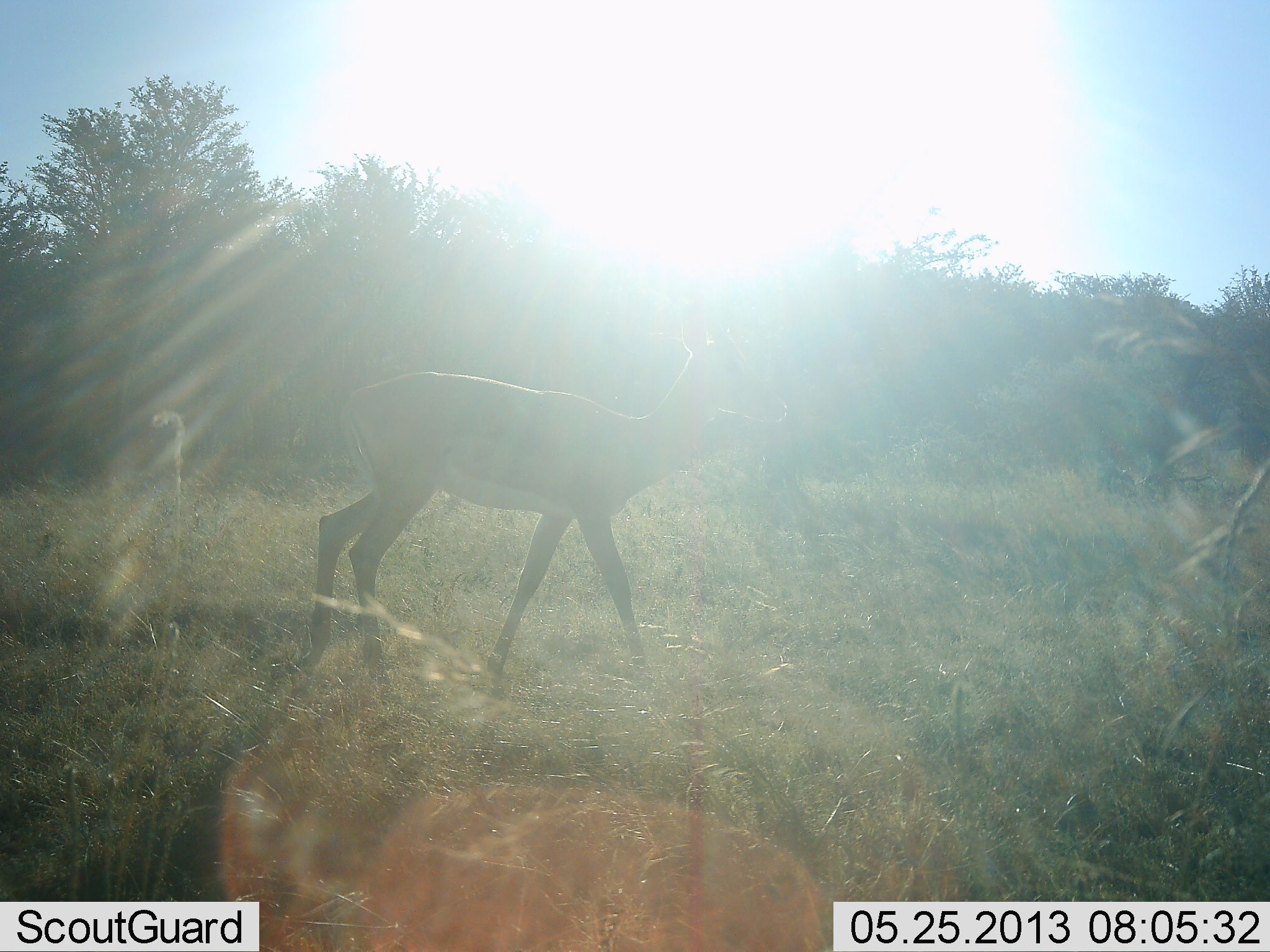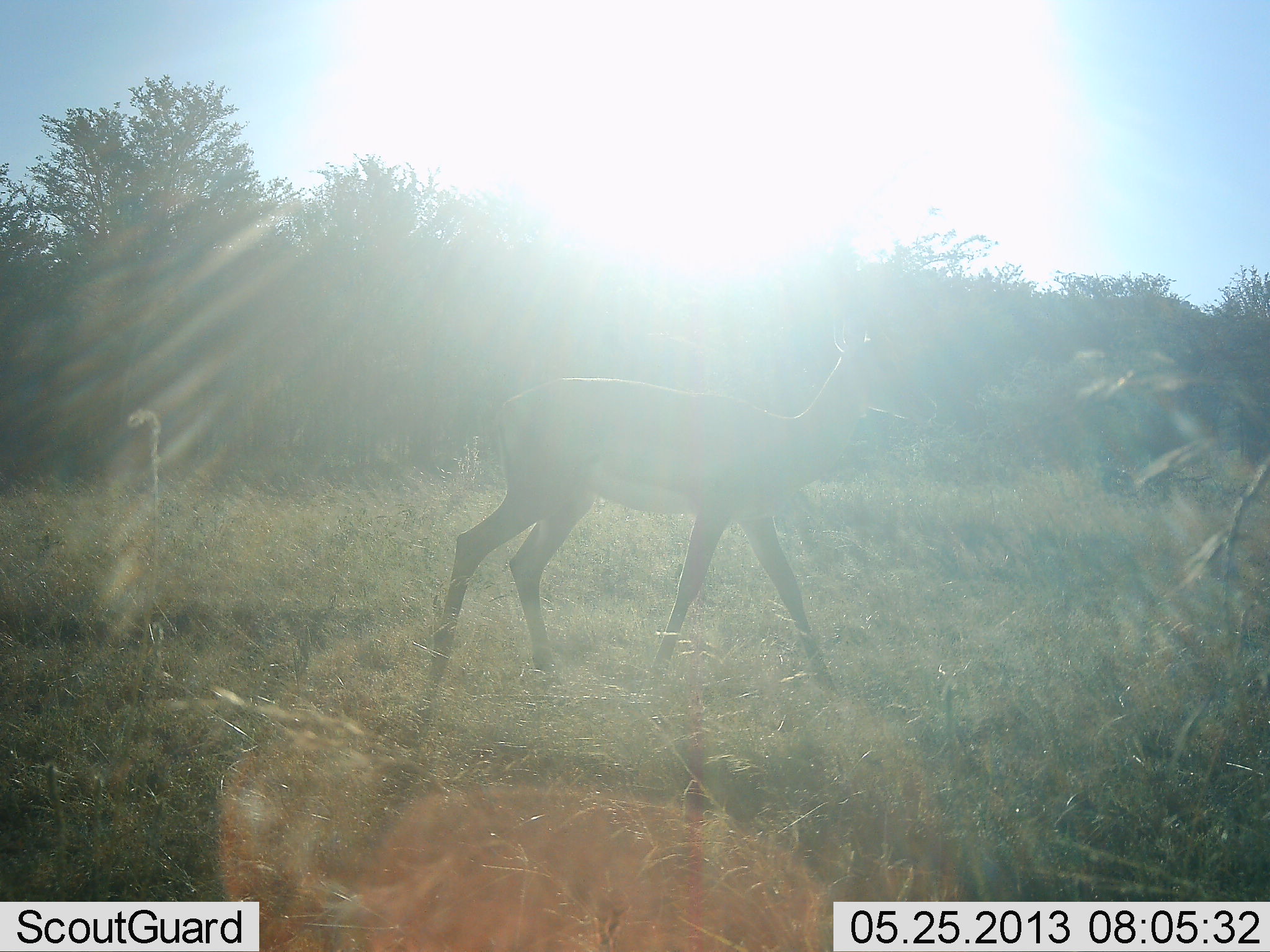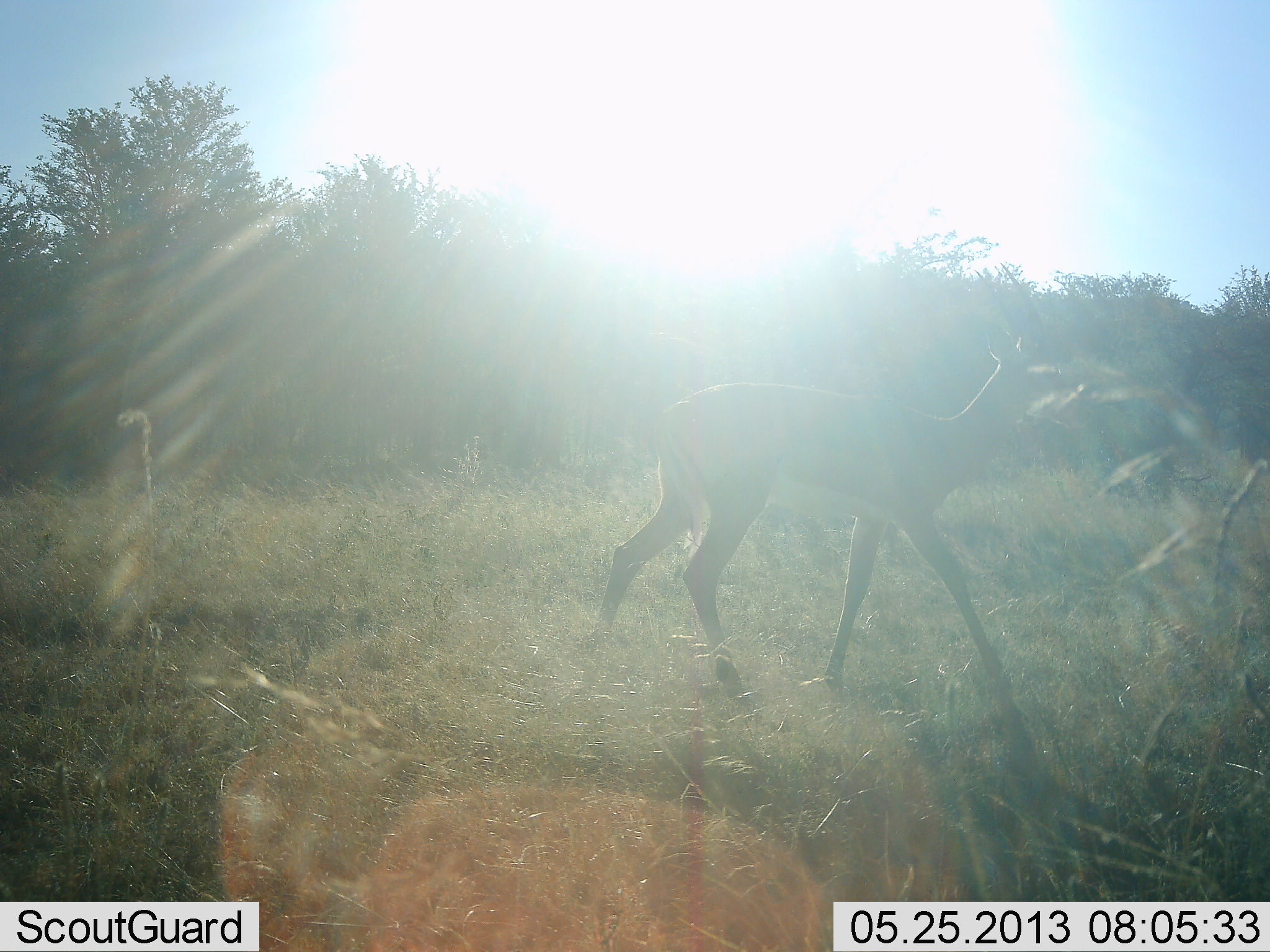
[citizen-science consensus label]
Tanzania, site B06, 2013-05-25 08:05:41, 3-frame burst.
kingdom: Animalia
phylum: Chordata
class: Mammalia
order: Artiodactyla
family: Bovidae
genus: Aepyceros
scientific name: Aepyceros melampus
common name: impala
Impala (Aepyceros melampus), count 1. Behavior (volunteer vote fractions): standing 0%, resting 0%, moving 100%, interacting 0%. Young present (vote fraction): 0%. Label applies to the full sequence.